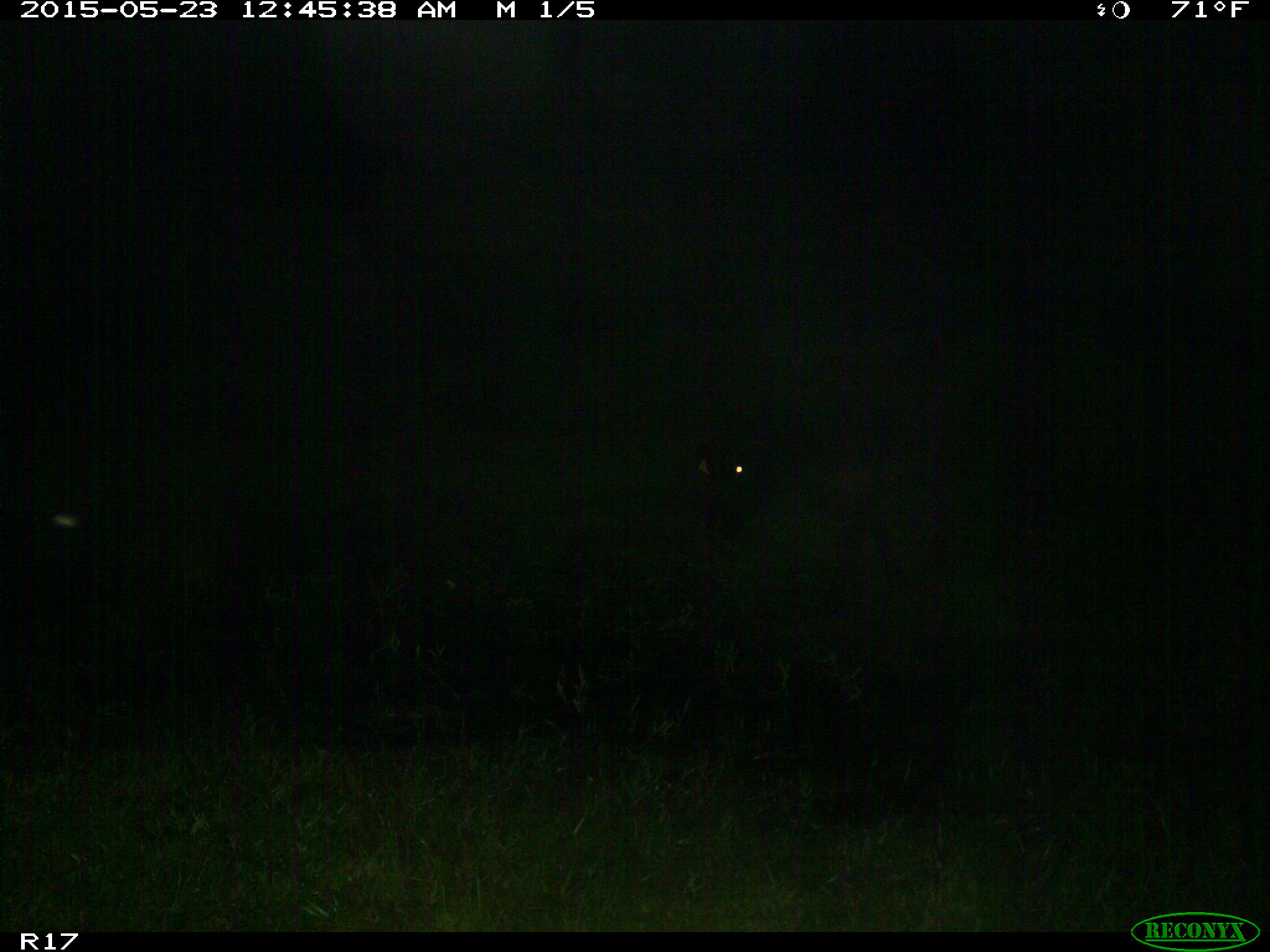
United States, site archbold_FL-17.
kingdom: Animalia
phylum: Chordata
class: Mammalia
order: Artiodactyla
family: Bovidae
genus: Bos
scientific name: Bos taurus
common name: domestic cow